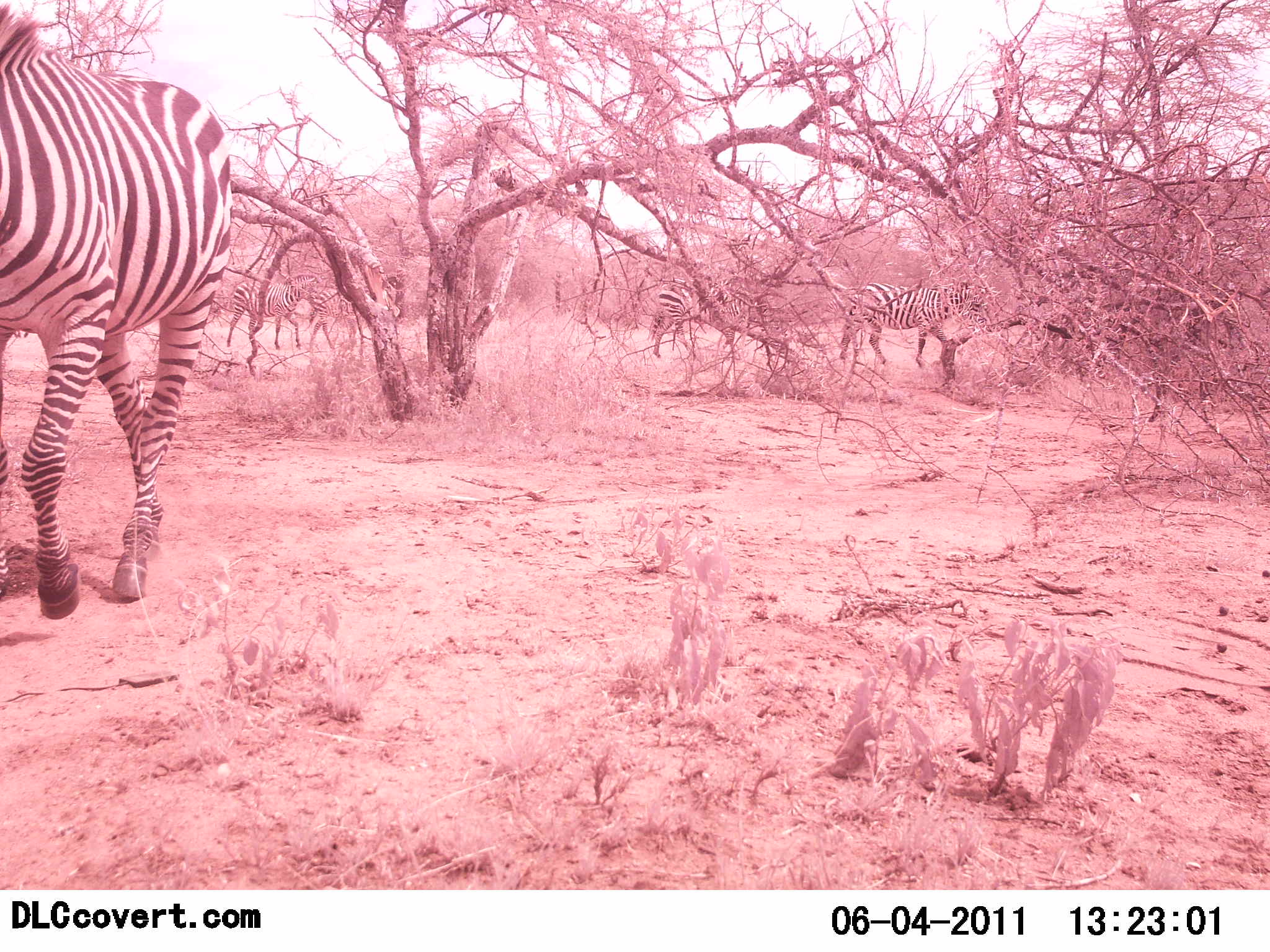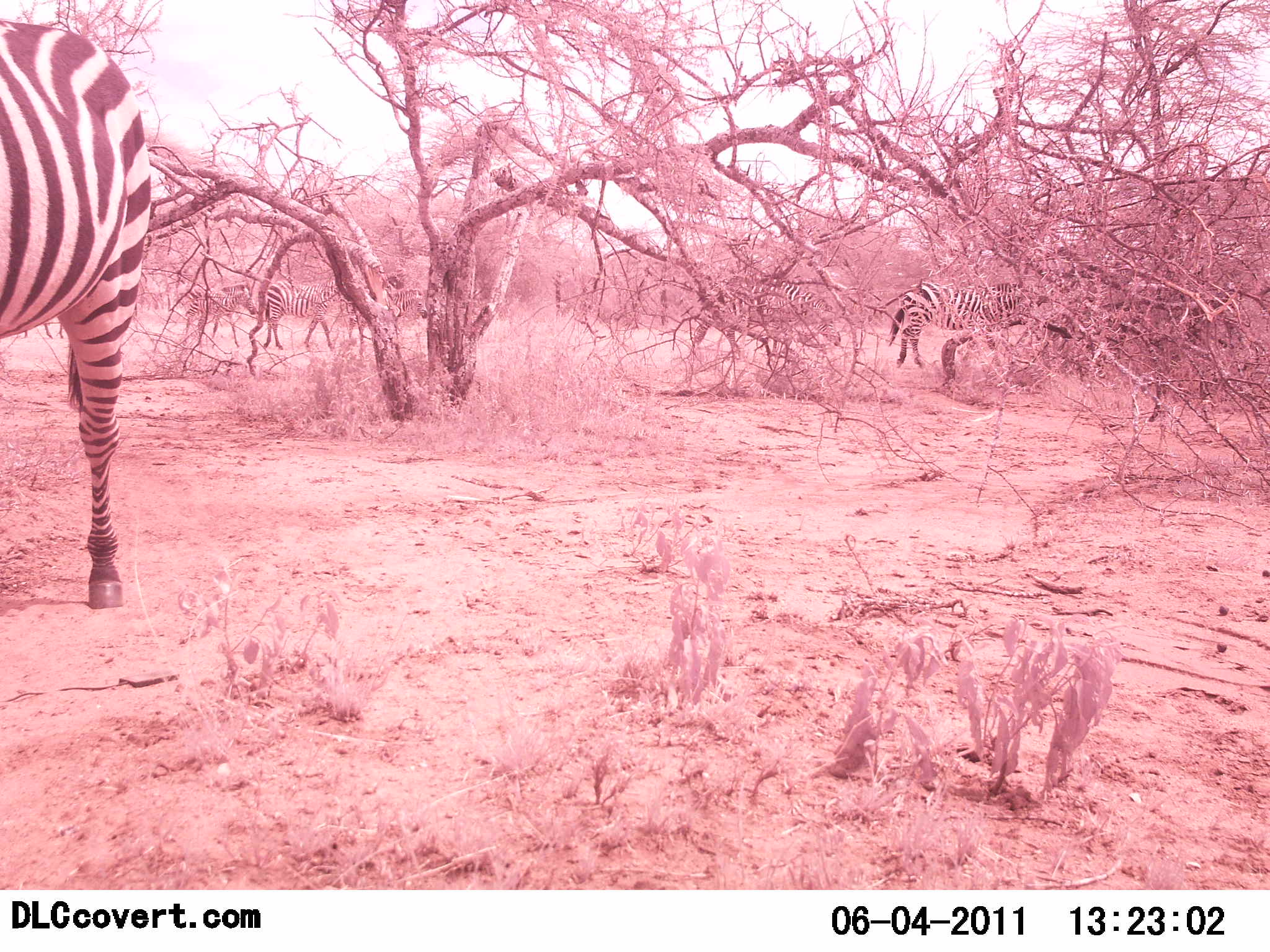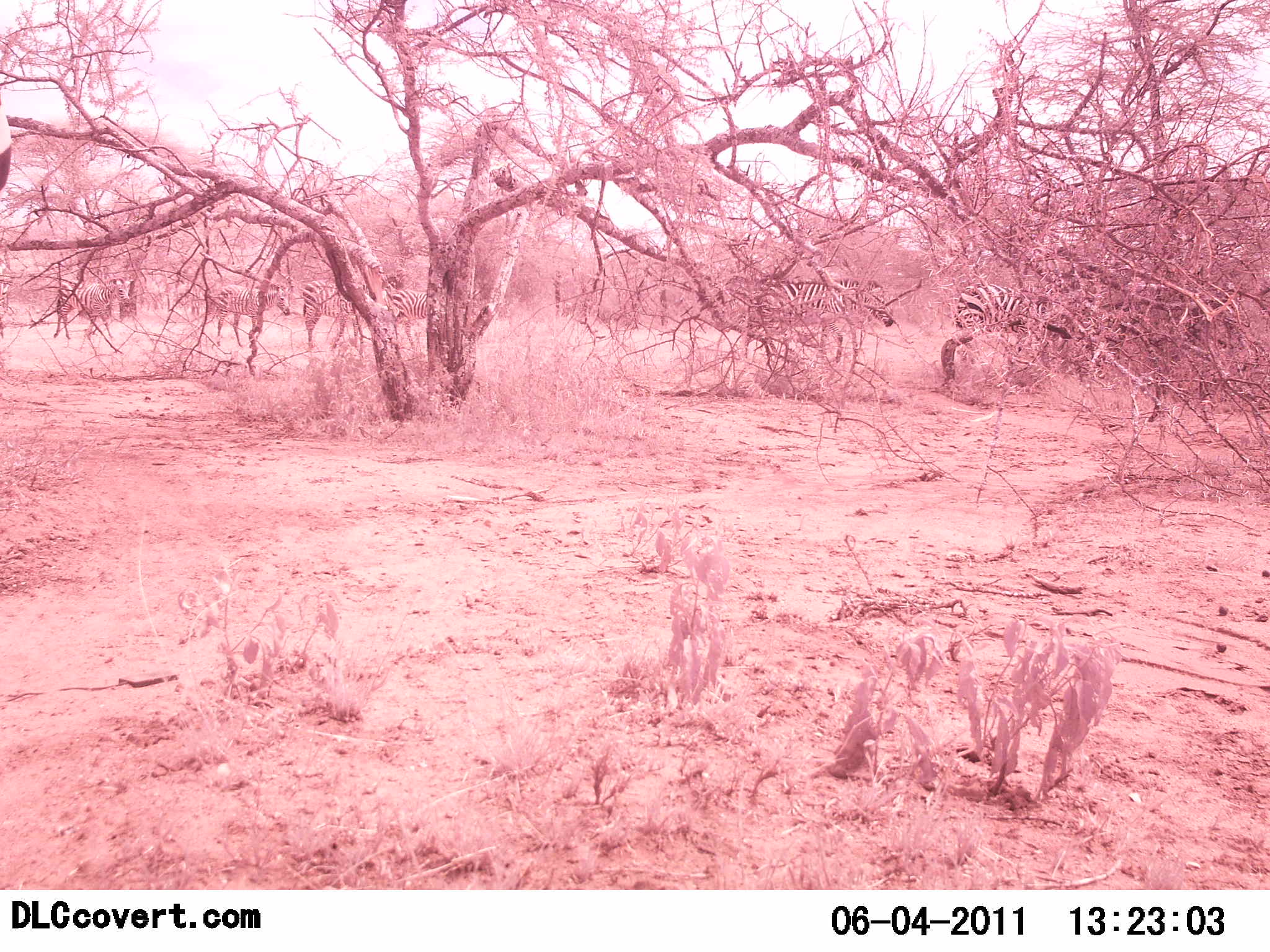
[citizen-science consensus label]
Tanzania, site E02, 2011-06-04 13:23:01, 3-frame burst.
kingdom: Animalia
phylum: Chordata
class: Mammalia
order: Perissodactyla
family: Equidae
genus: Equus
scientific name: Equus quagga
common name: plains zebra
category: zebra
Zebra (plains zebra) (Equus quagga), count 5. Behavior (volunteer vote fractions): standing 25%, resting 0%, moving 75%, interacting 0%. Young present (vote fraction): 0%. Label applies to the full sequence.